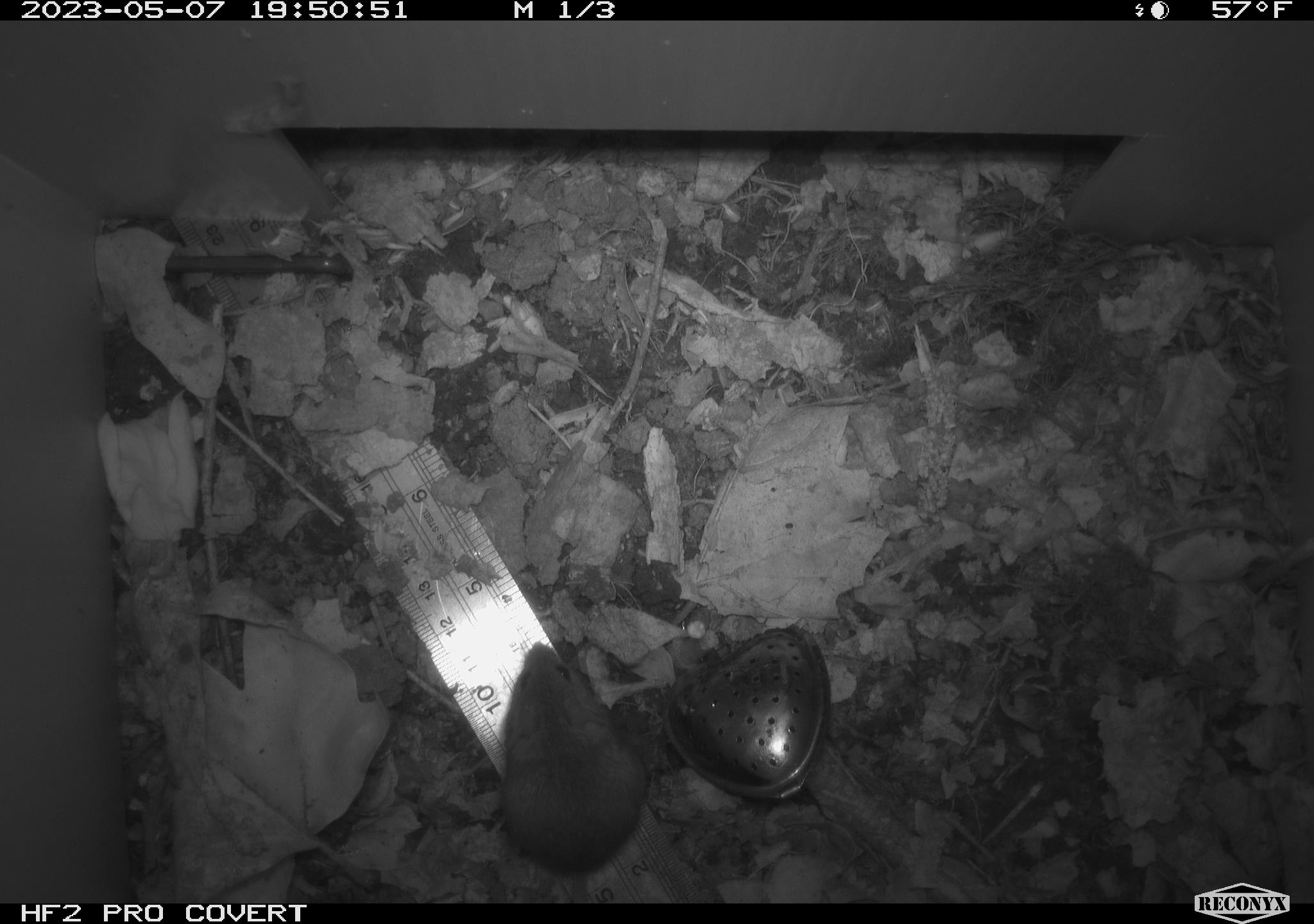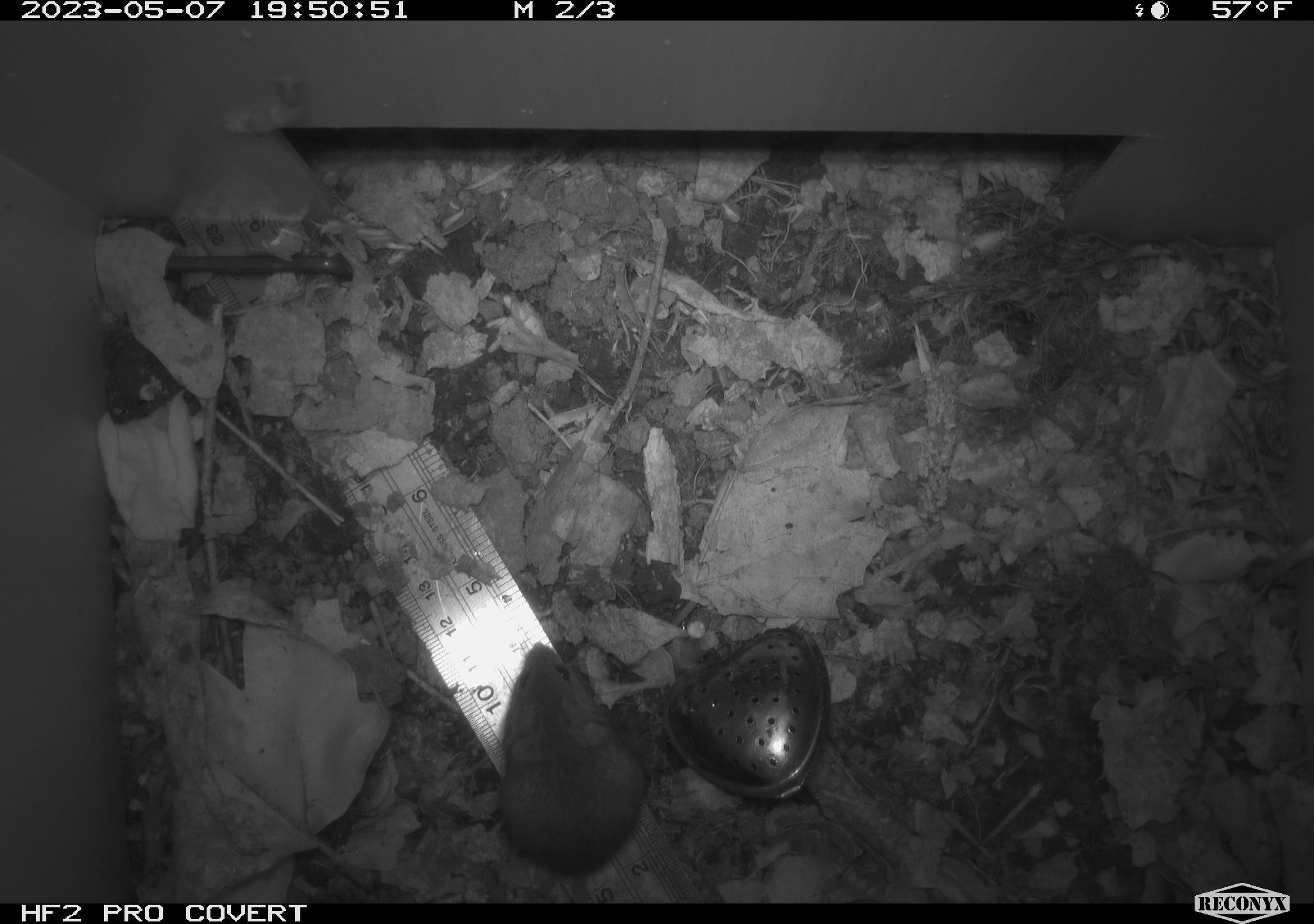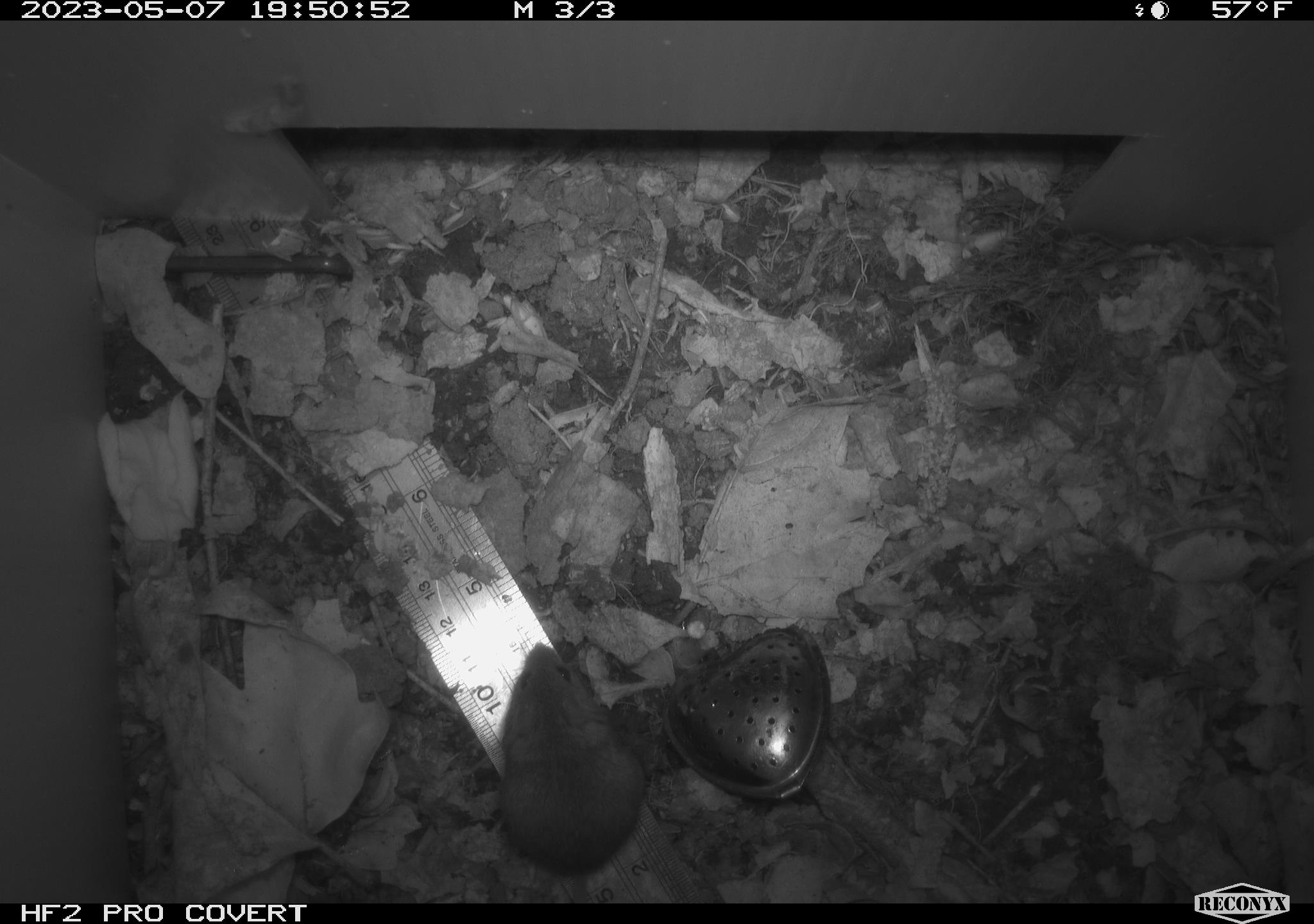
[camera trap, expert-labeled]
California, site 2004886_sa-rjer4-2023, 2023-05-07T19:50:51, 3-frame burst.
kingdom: Animalia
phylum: Chordata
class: Mammalia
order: Rodentia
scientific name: Rodentia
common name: mouse species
Mouse species (Rodentia).